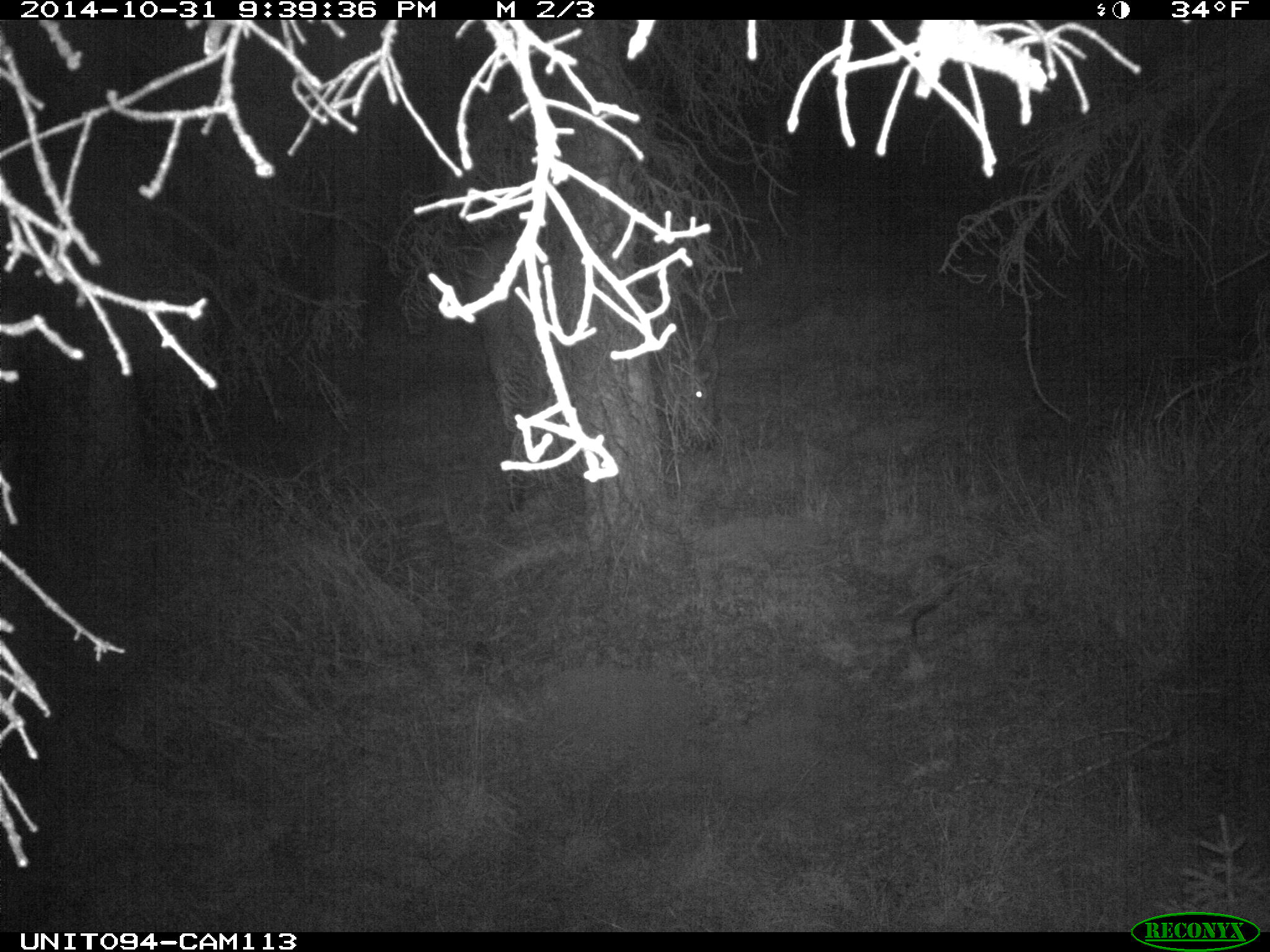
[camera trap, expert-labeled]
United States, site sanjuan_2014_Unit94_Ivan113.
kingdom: Animalia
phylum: Chordata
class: Mammalia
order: Artiodactyla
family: Cervidae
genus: Cervus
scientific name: Cervus elaphus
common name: red deer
Cervus elaphus (red deer).